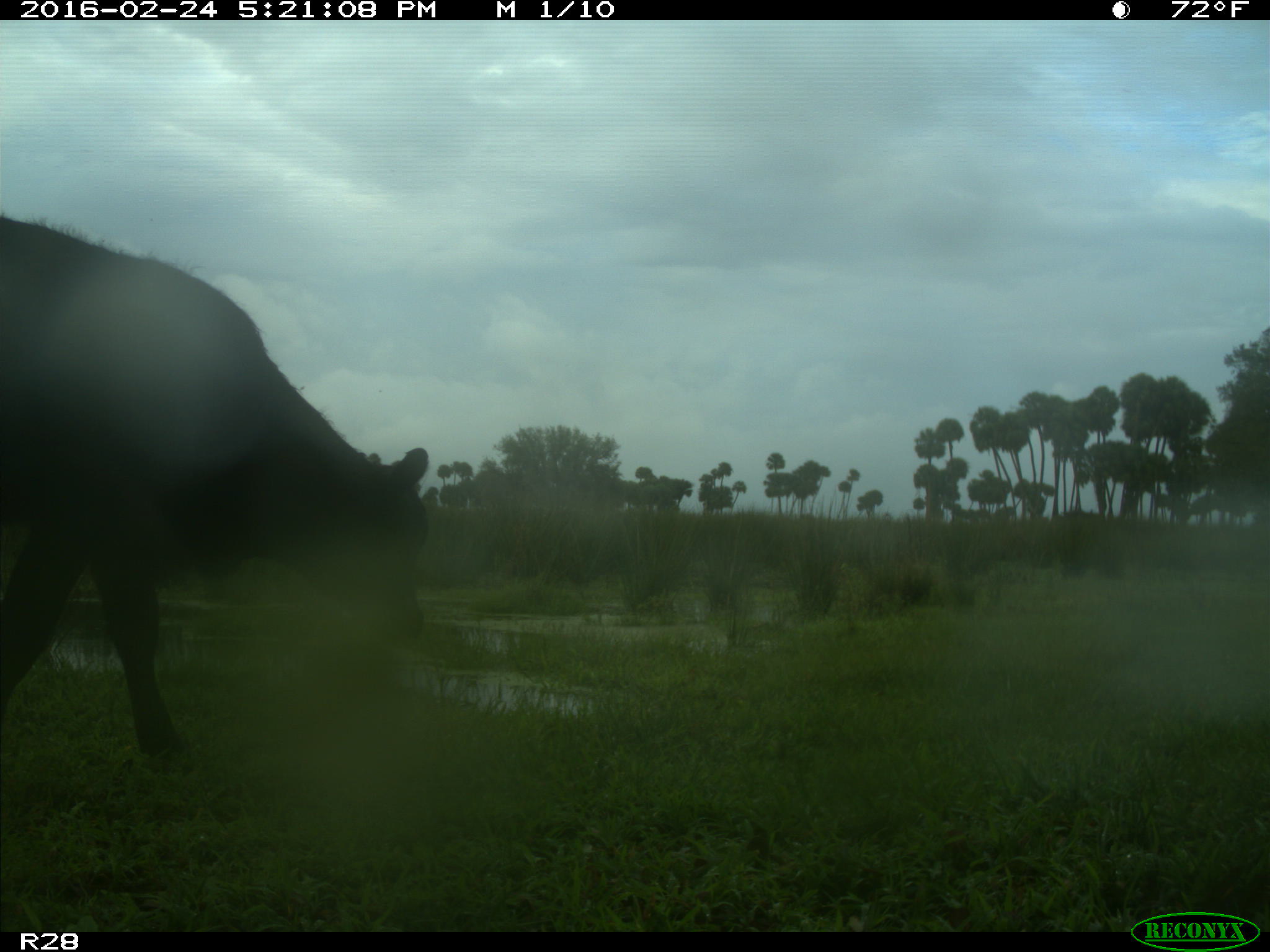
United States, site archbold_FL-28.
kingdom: Animalia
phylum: Chordata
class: Mammalia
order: Artiodactyla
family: Bovidae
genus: Bos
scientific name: Bos taurus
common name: domestic cow